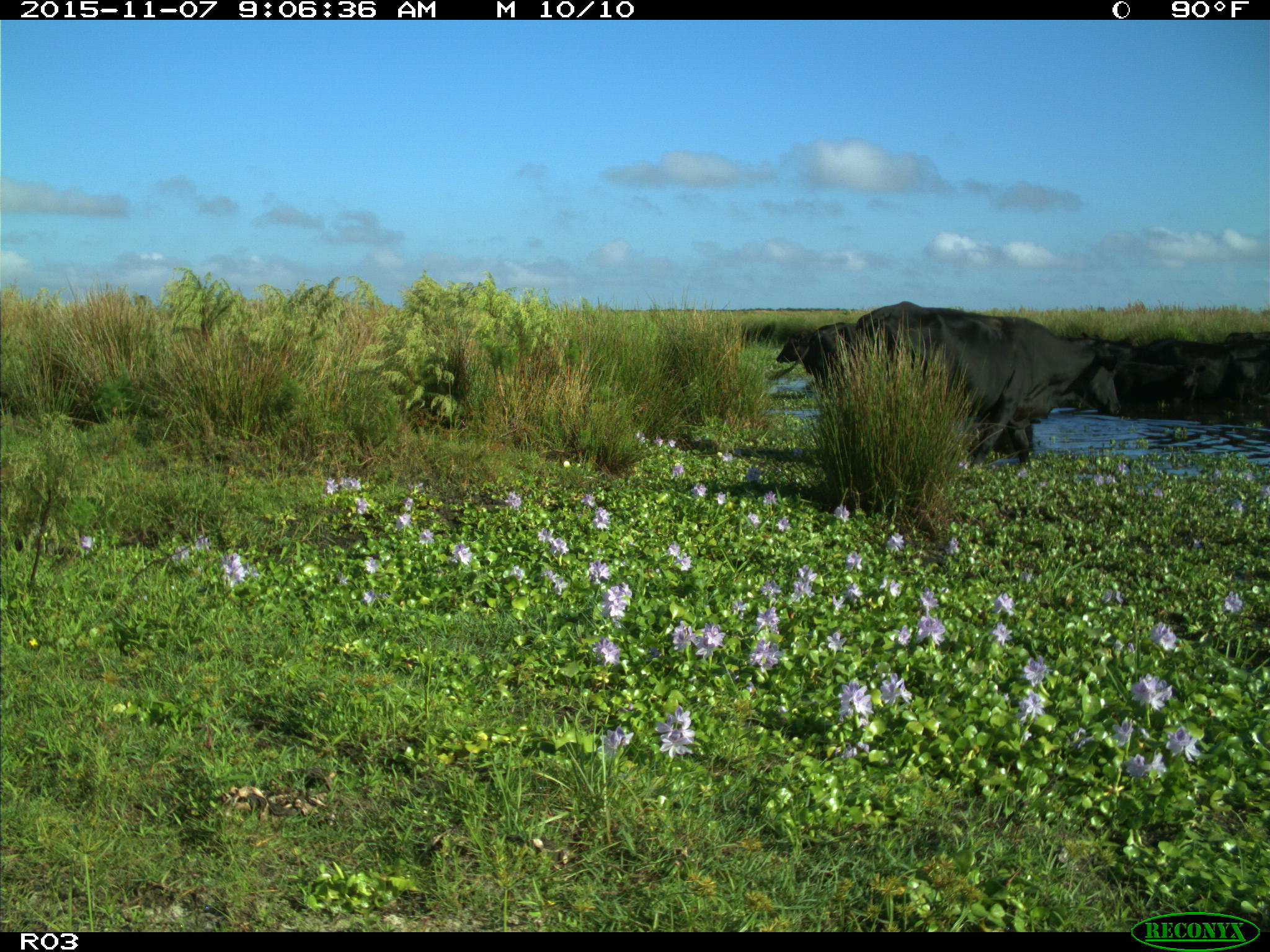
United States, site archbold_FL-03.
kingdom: Animalia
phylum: Chordata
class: Mammalia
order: Artiodactyla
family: Bovidae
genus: Bos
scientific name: Bos taurus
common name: domestic cow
Bos taurus (domestic cow).